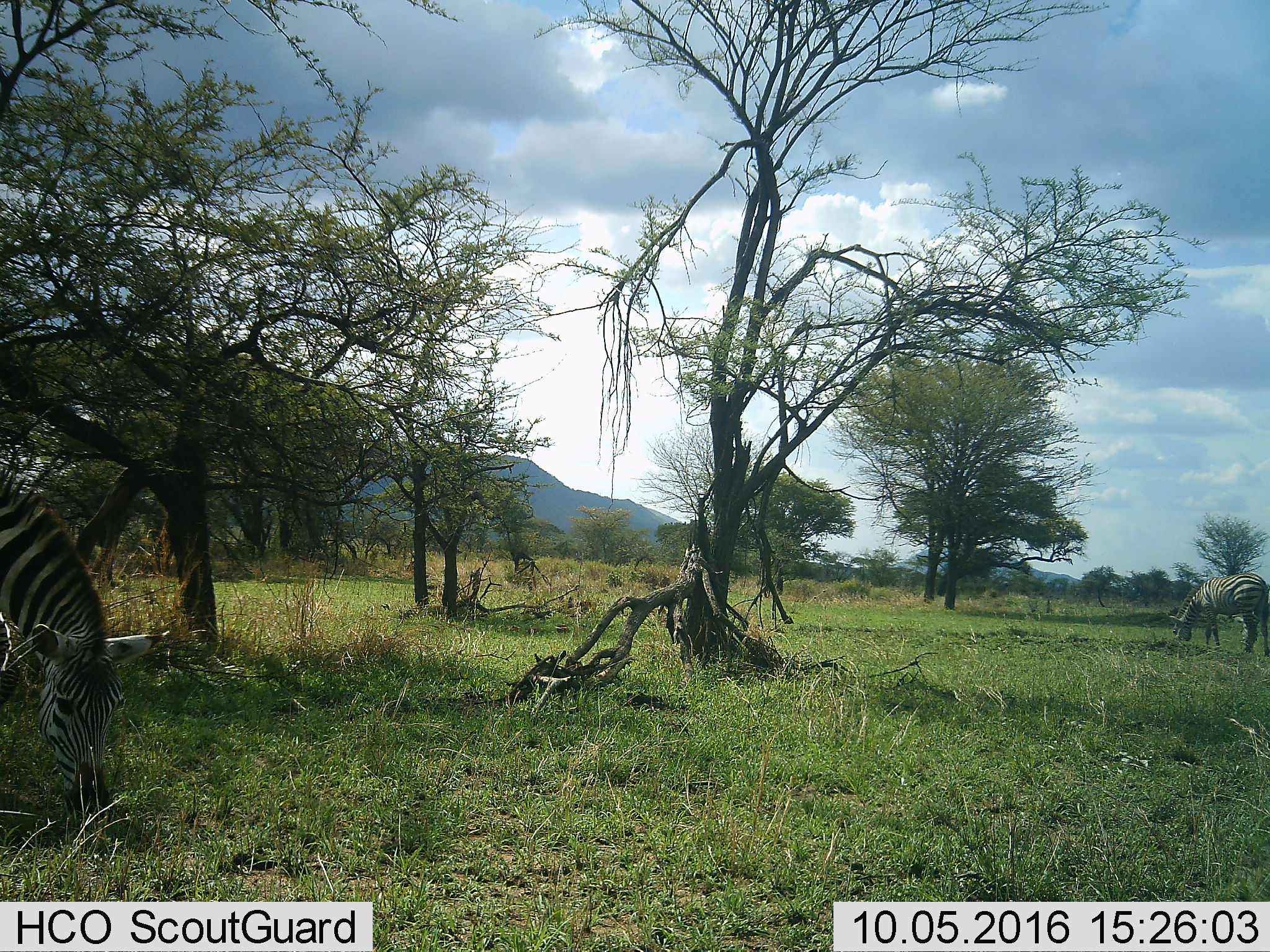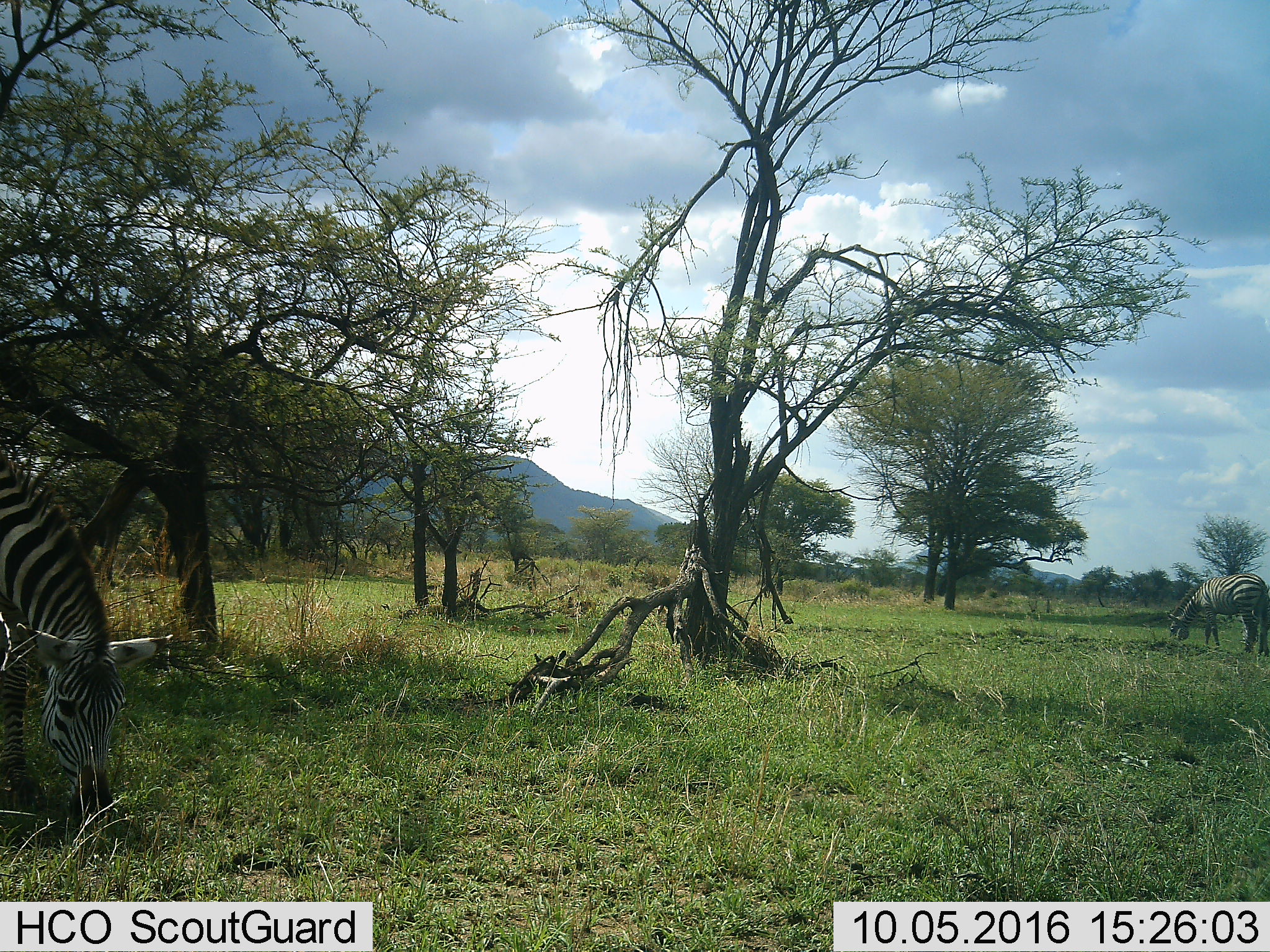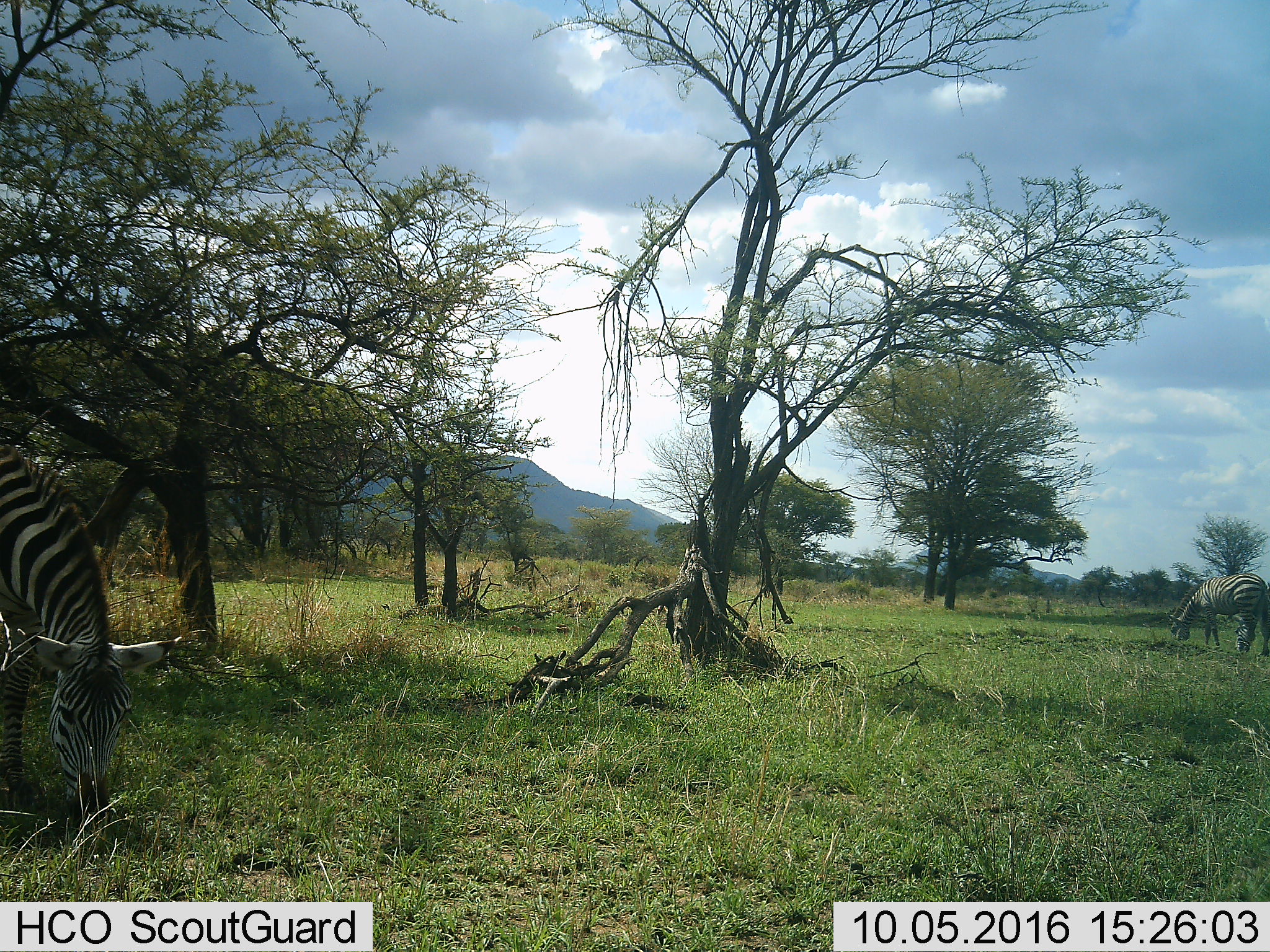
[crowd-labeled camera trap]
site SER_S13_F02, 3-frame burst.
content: unidentified animal